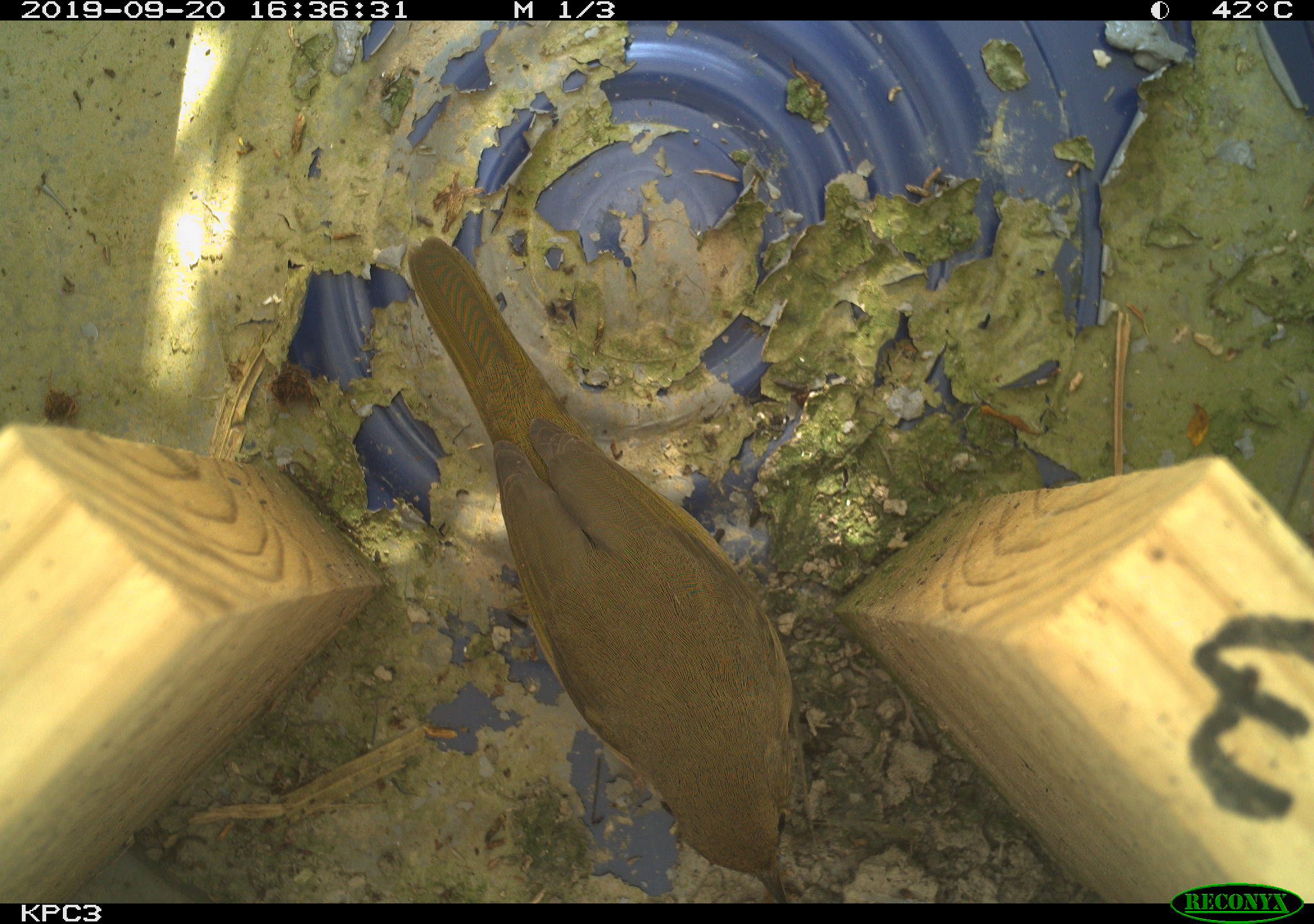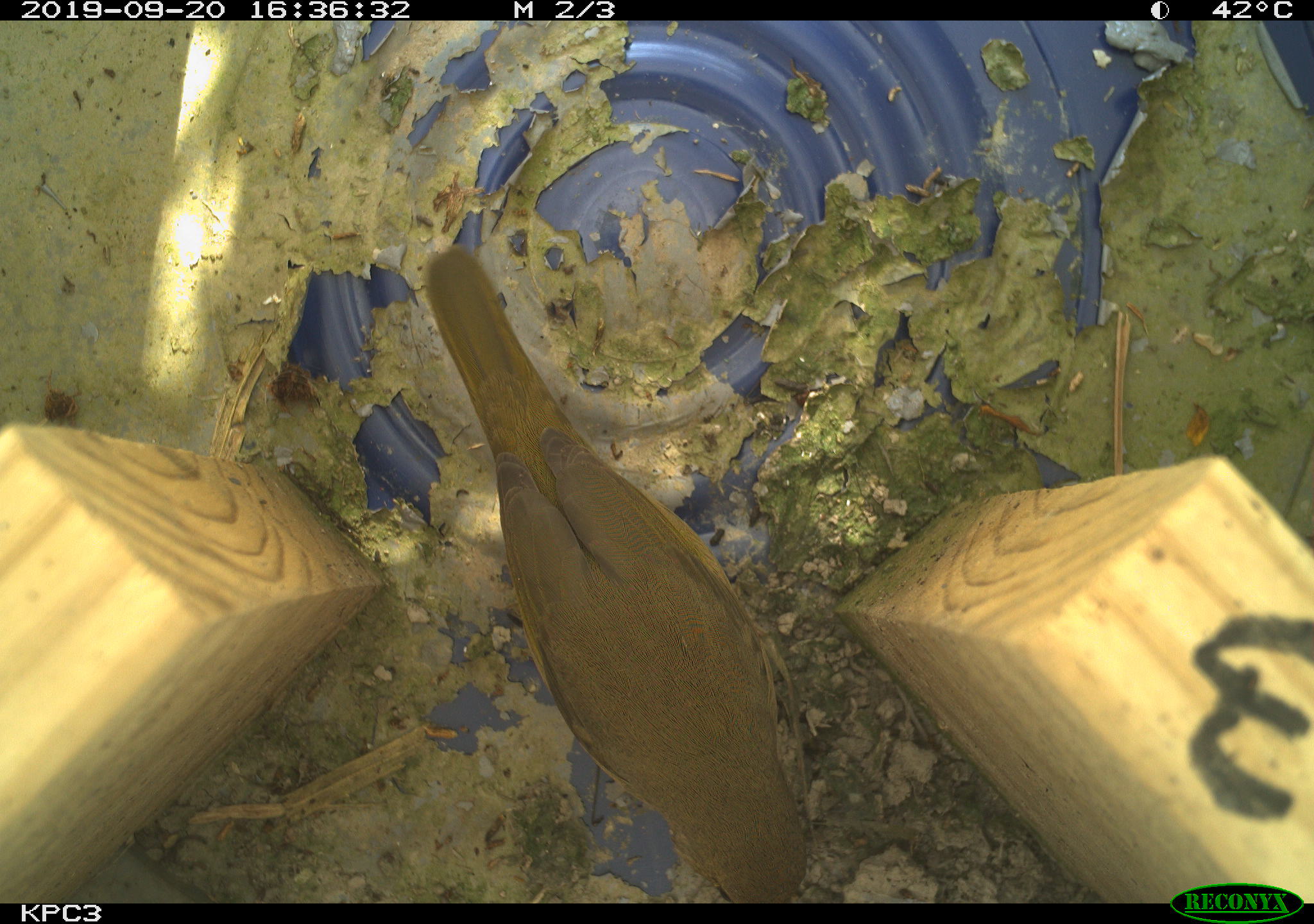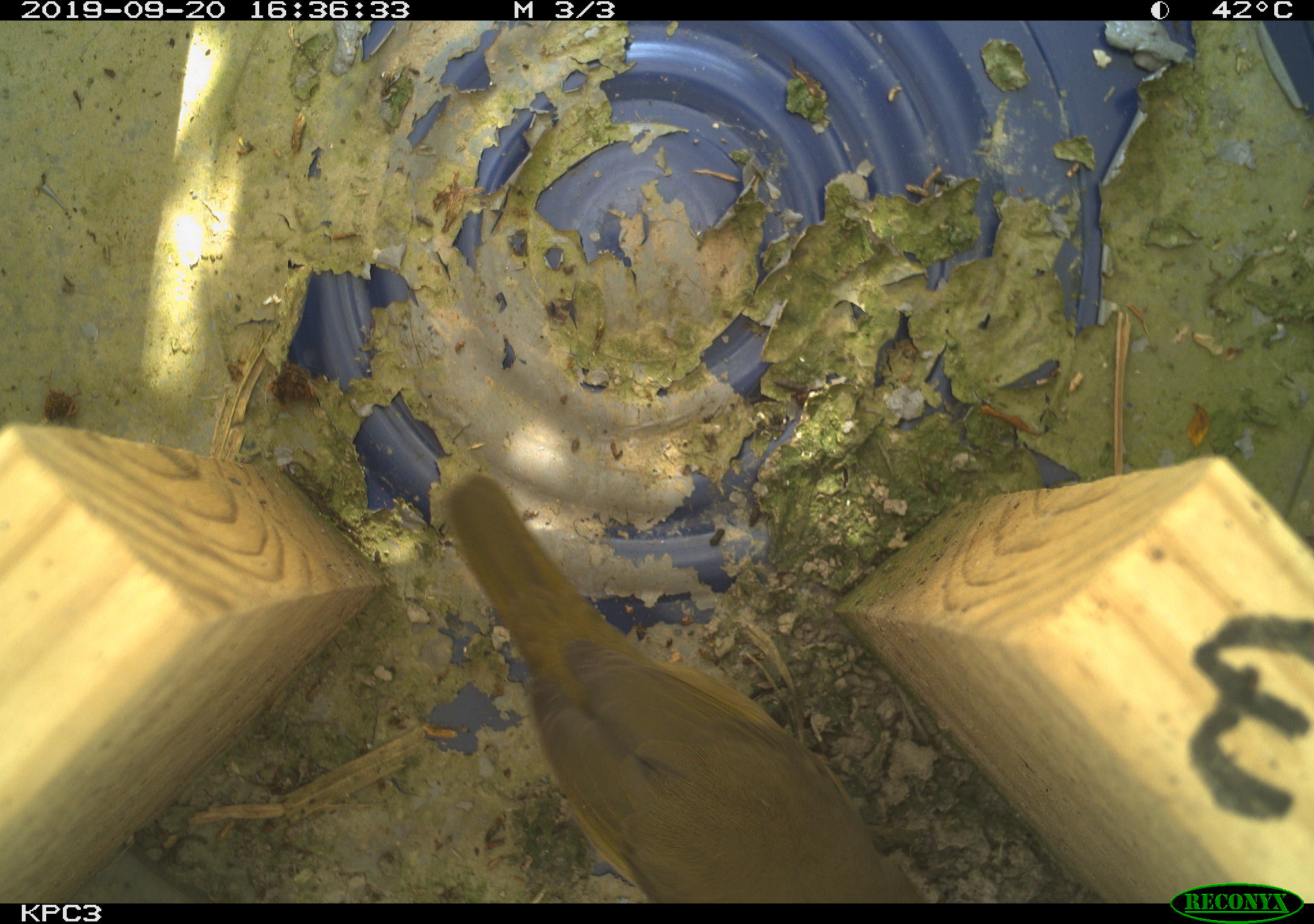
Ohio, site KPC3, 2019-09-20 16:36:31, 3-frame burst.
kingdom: Animalia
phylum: Chordata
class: Aves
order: Passeriformes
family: Parulidae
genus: Geothlypis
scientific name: Geothlypis trichas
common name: common yellowthroat